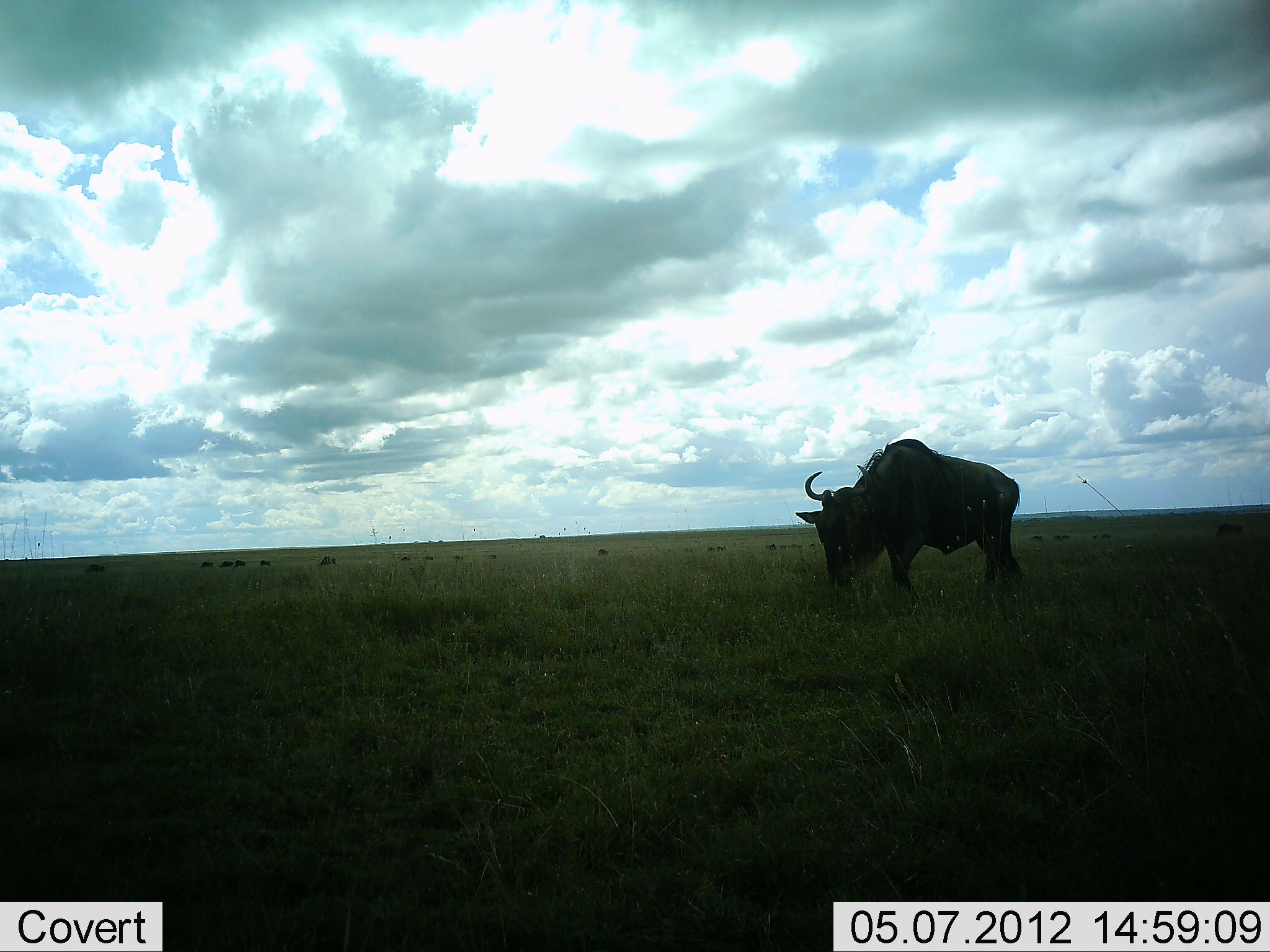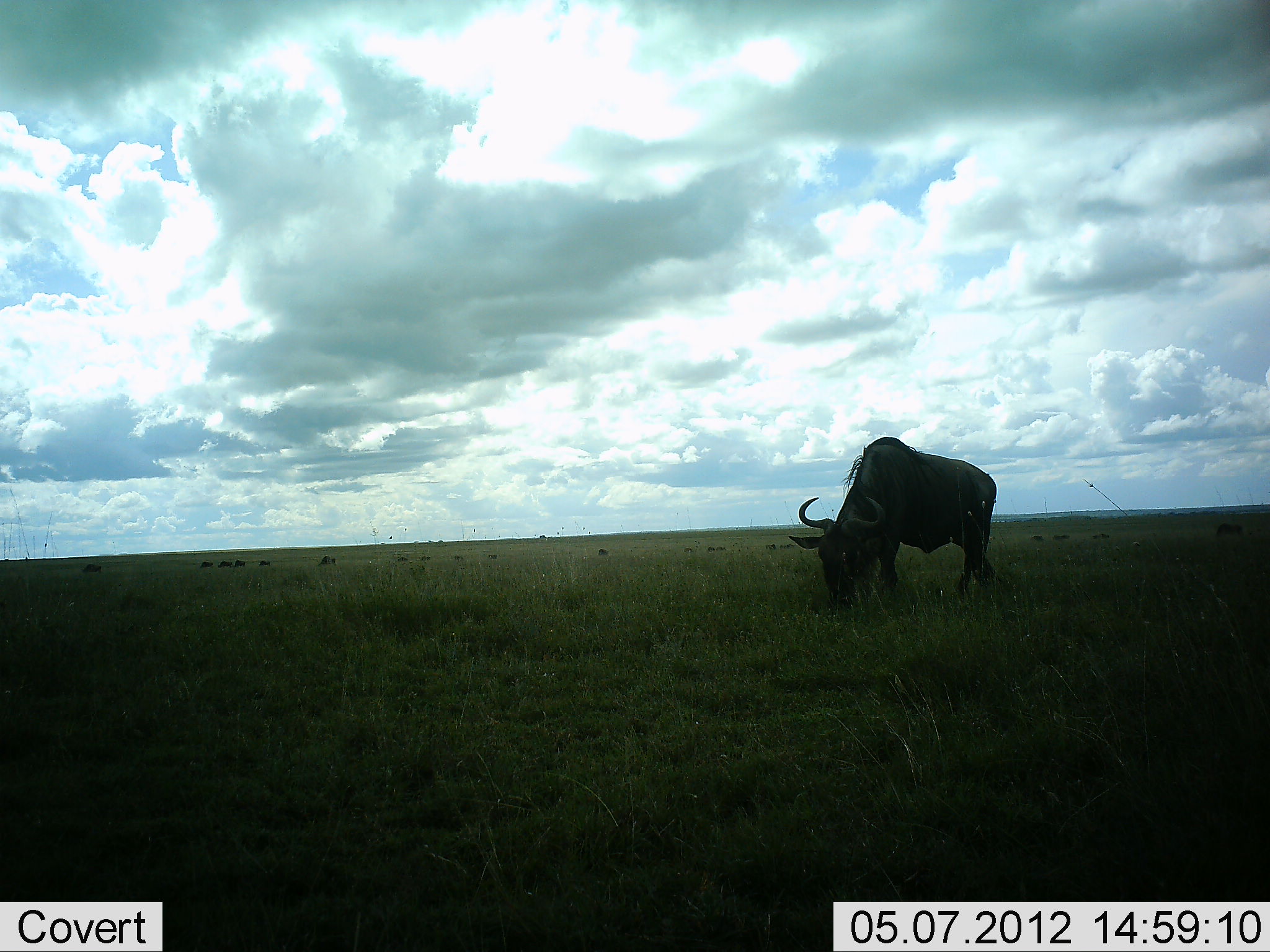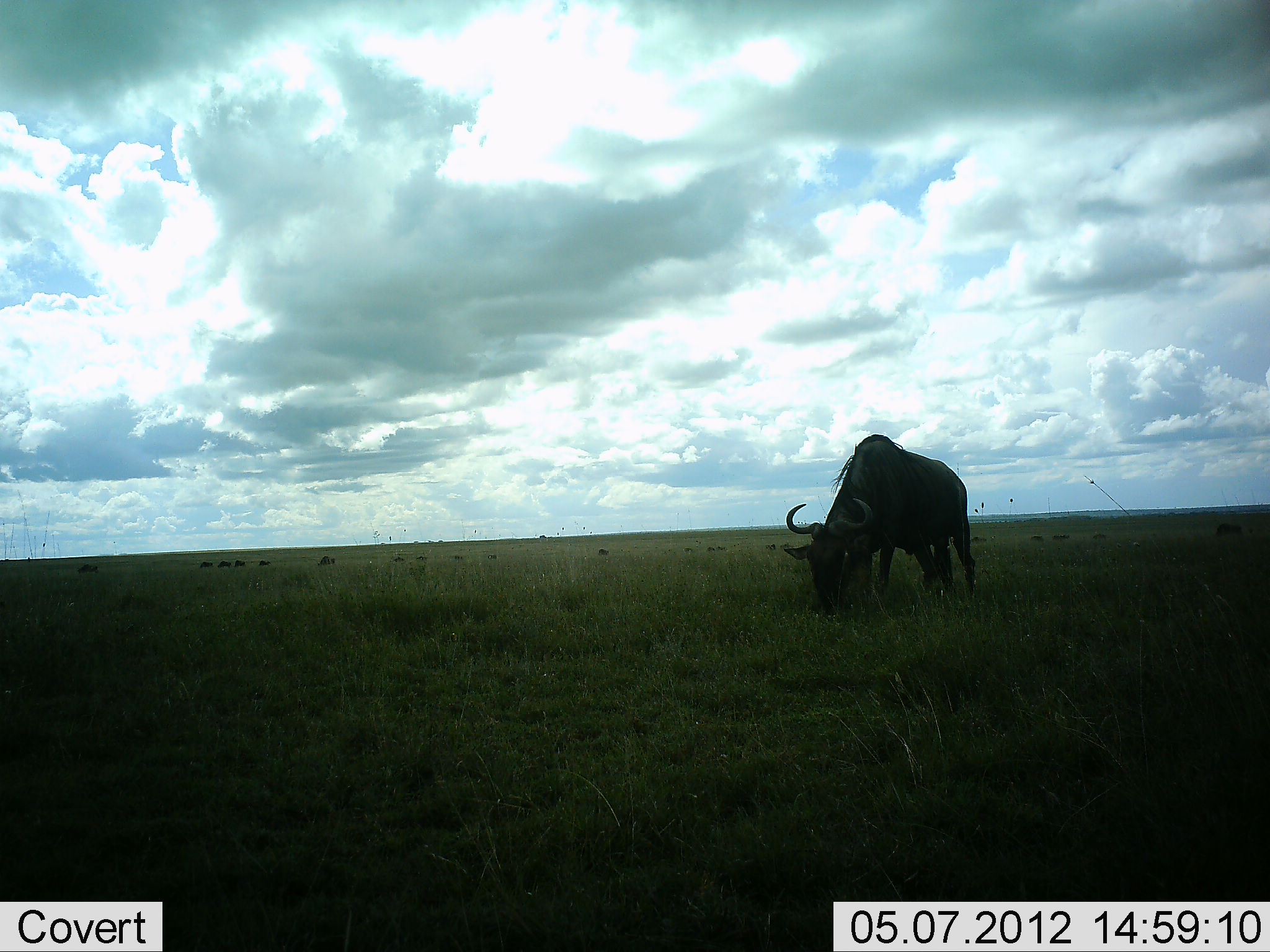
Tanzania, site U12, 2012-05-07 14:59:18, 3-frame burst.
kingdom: Animalia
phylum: Chordata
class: Mammalia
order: Artiodactyla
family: Bovidae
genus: Connochaetes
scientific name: Connochaetes taurinus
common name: blue wildebeest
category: wildebeest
Wildebeest (blue wildebeest) (Connochaetes taurinus), count 1. Behavior (volunteer vote fractions): standing 30%, resting 0%, moving 30%, interacting 0%. Young present (vote fraction): 0%. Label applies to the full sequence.